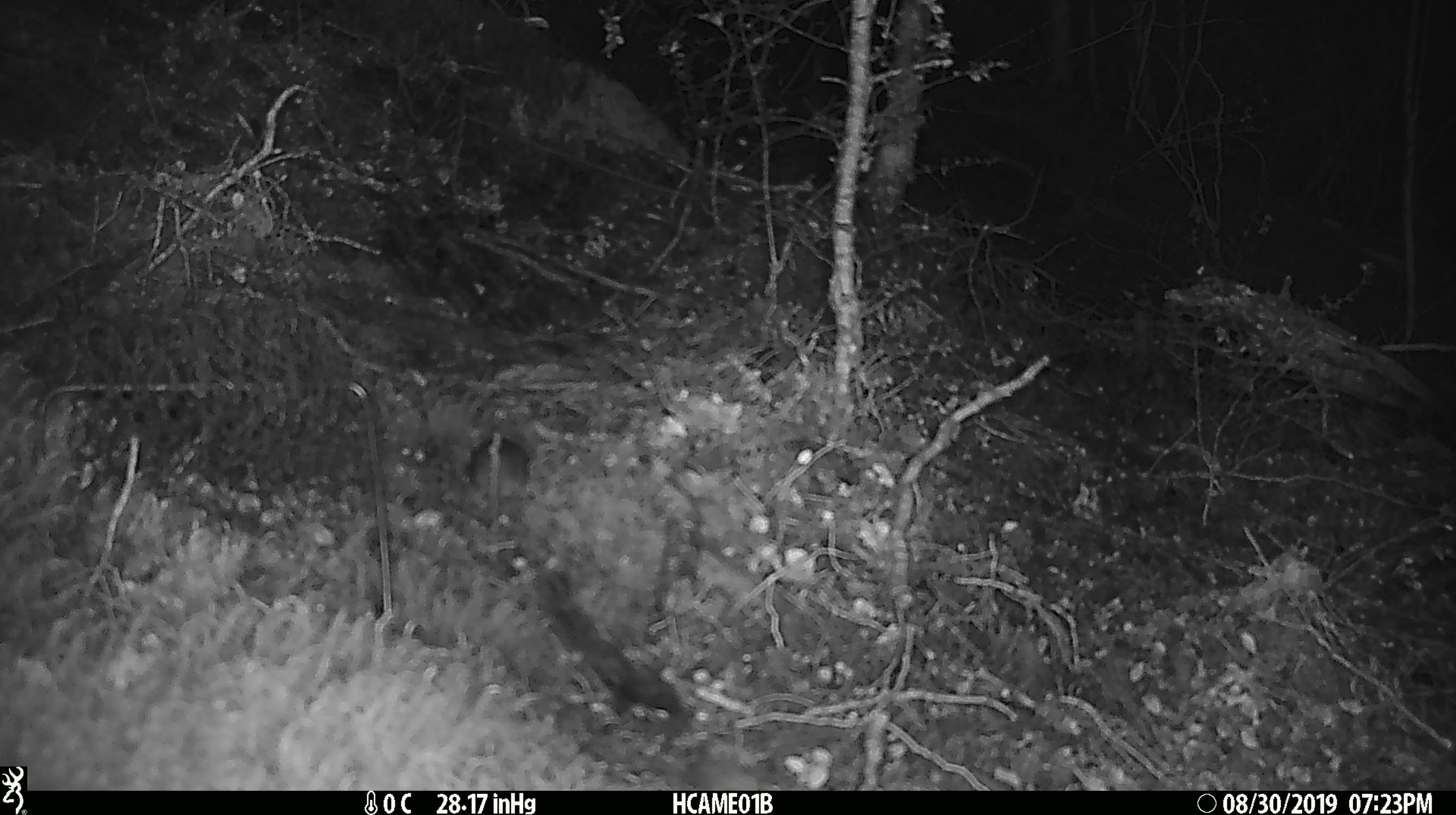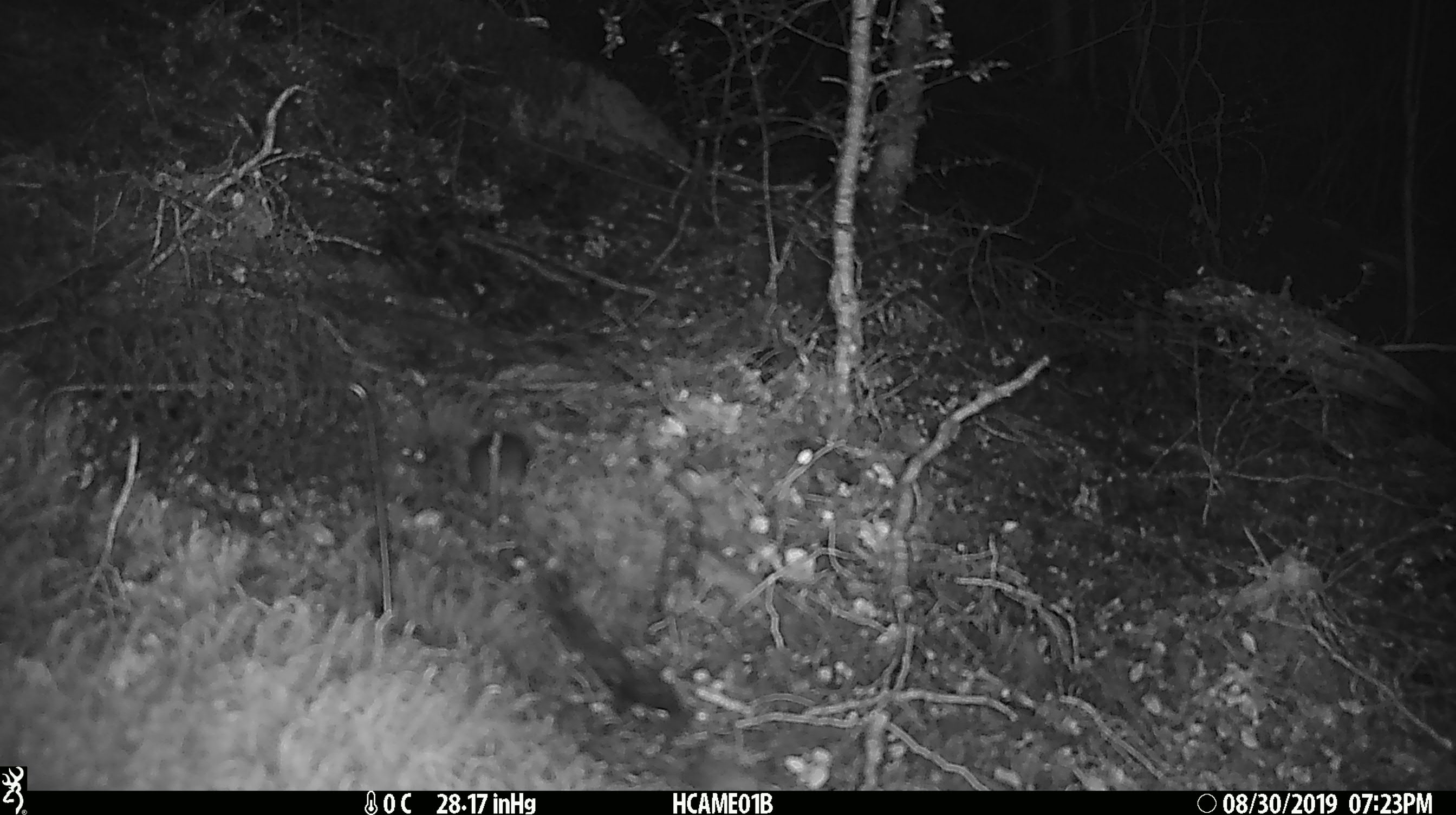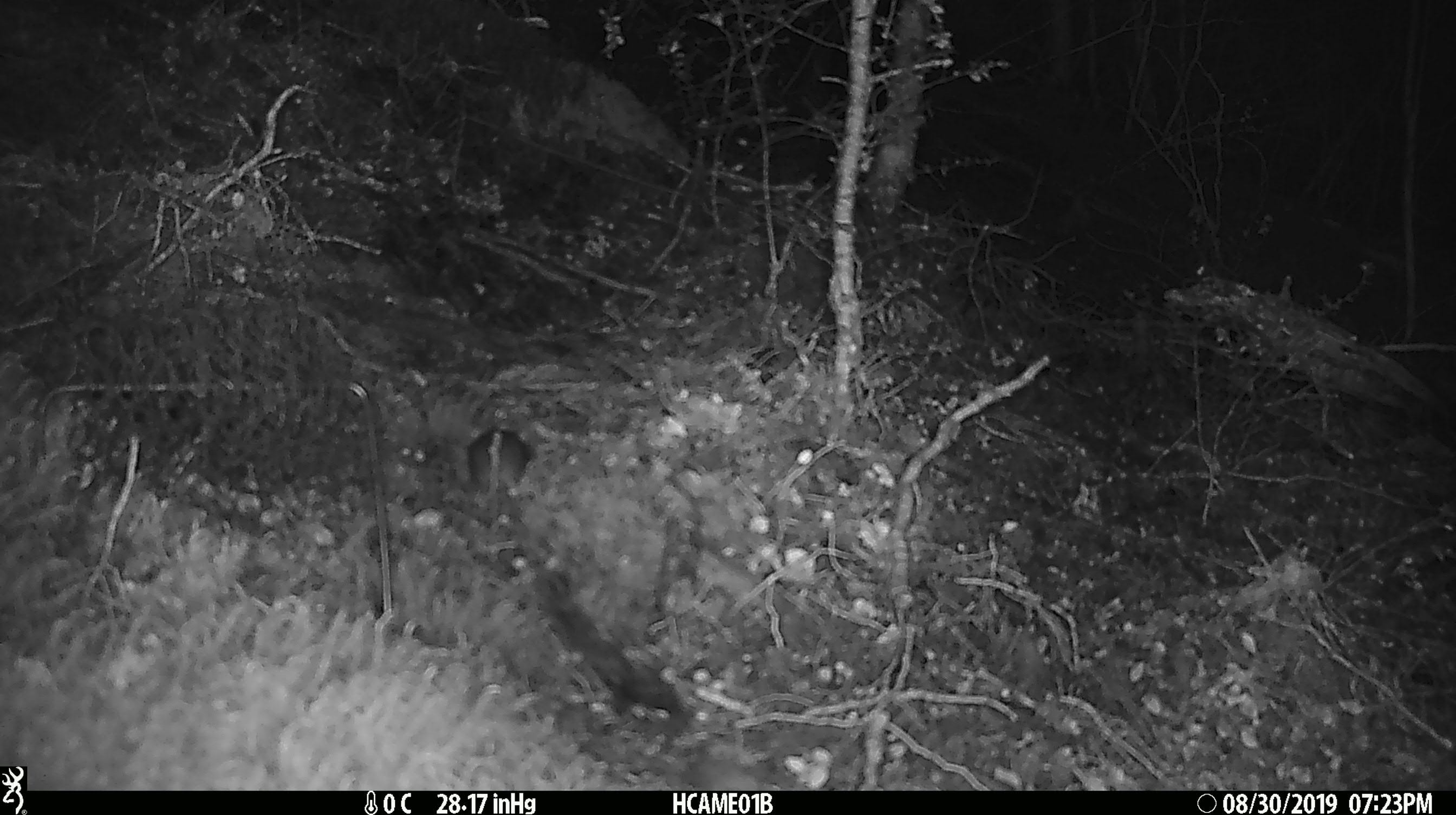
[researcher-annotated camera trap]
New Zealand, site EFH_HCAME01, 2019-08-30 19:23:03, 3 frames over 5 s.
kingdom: Animalia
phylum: Chordata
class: Mammalia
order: Rodentia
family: Muridae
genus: Mus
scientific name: Mus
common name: mouse